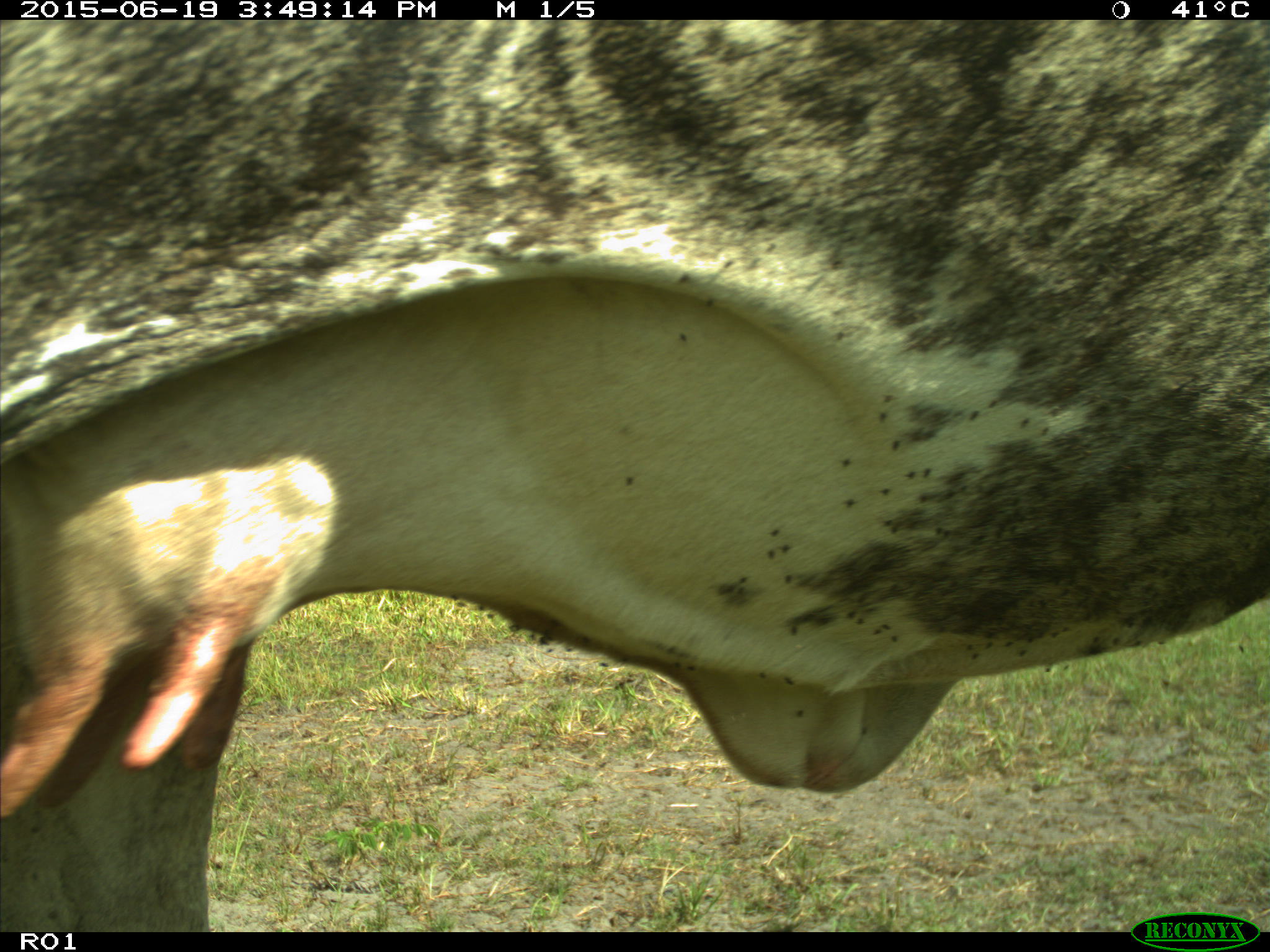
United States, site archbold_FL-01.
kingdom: Animalia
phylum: Chordata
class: Mammalia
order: Artiodactyla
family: Bovidae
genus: Bos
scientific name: Bos taurus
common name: domestic cow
Bos taurus (domestic cow).